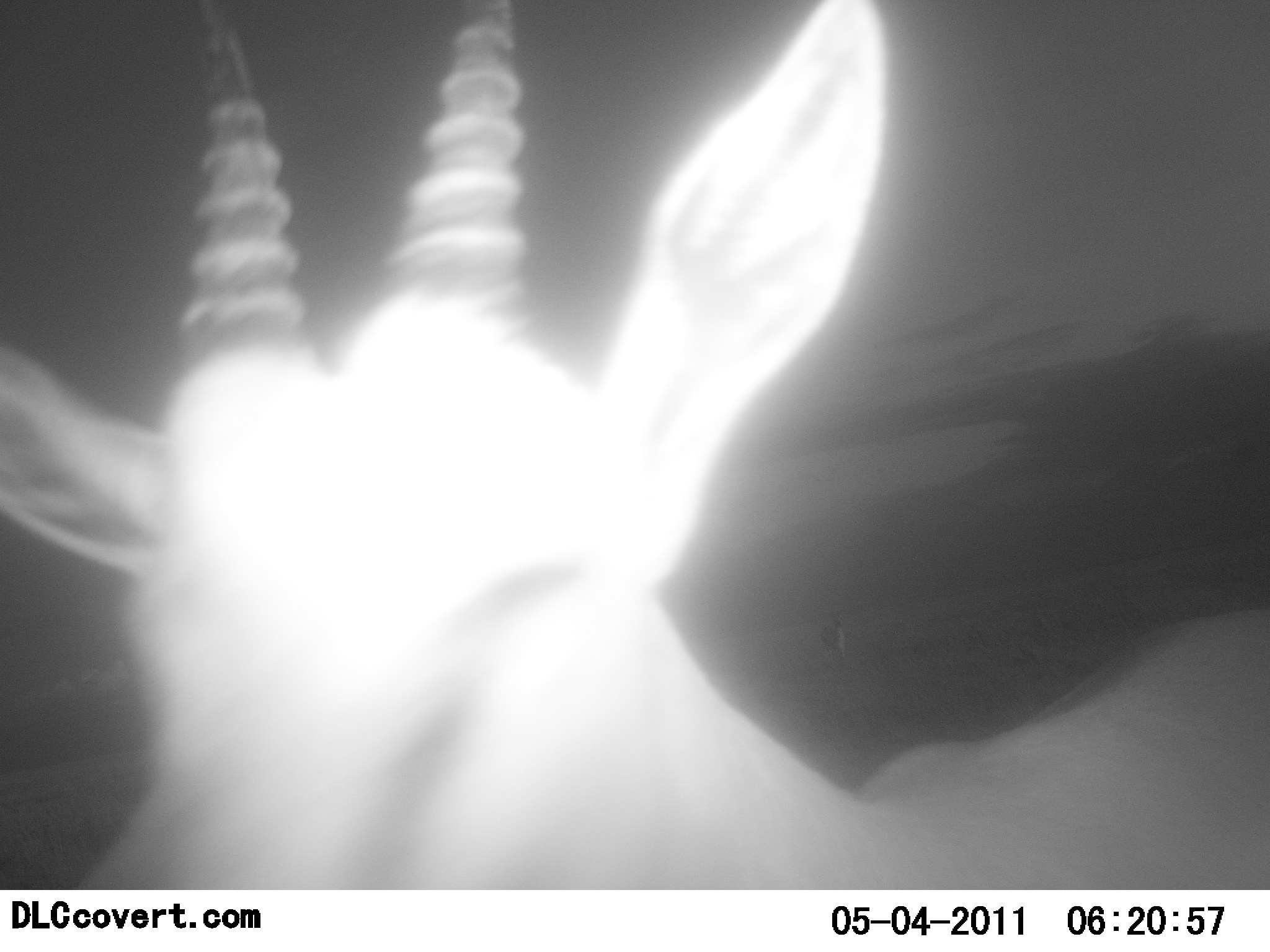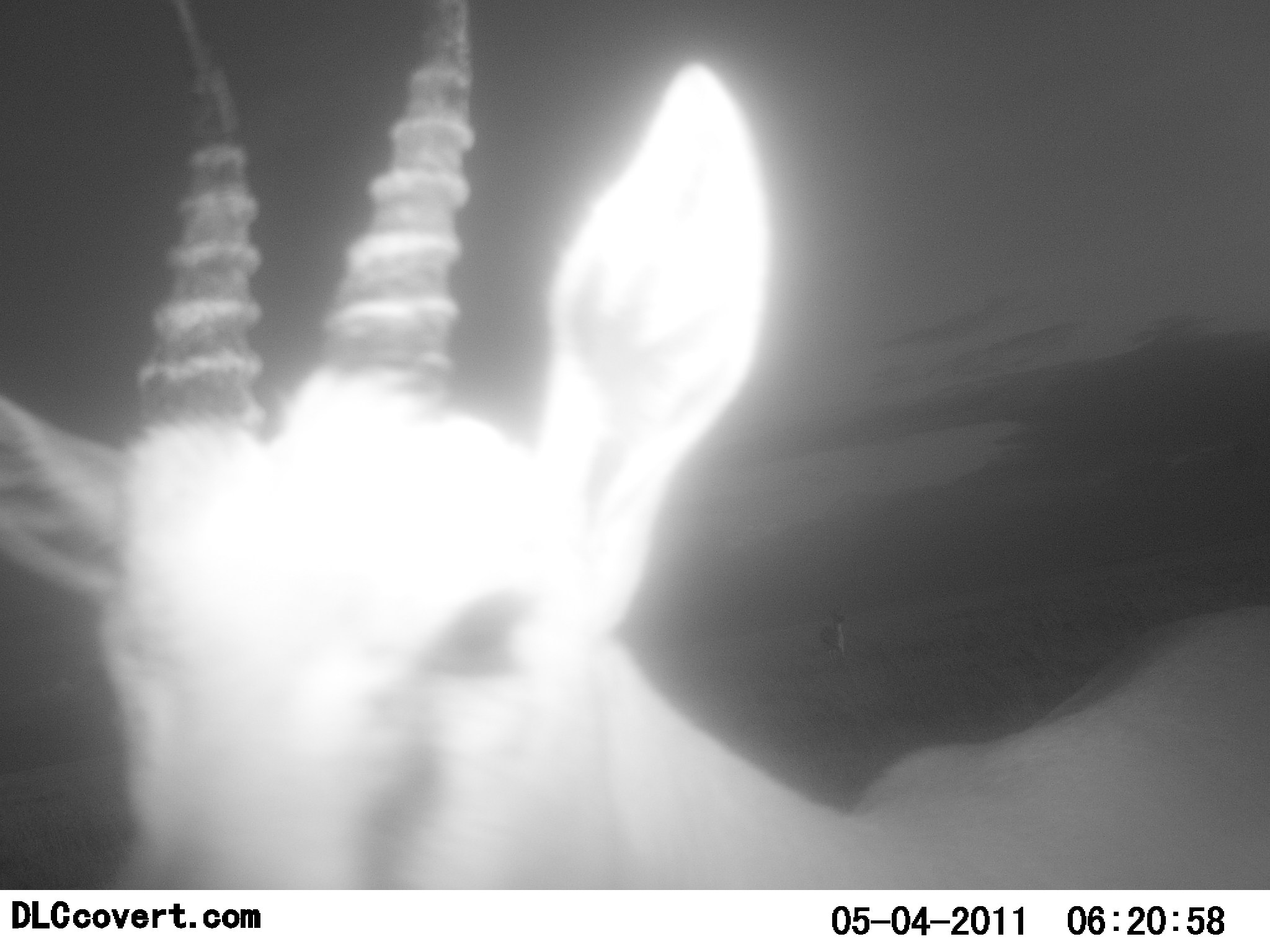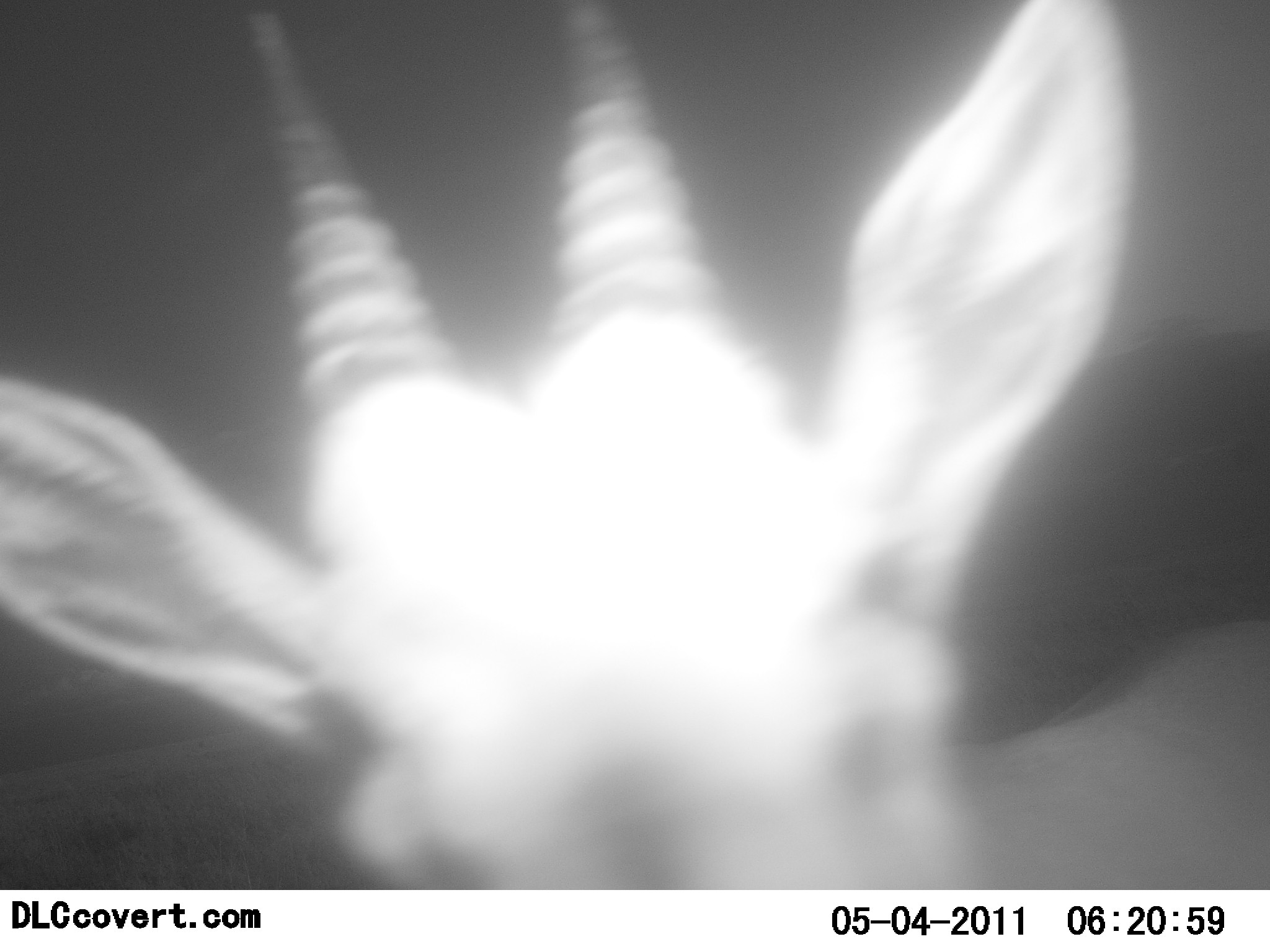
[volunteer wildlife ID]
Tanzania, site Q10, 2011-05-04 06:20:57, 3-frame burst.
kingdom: Animalia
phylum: Chordata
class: Mammalia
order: Artiodactyla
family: Bovidae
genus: Eudorcas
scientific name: Eudorcas thomsonii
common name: thomson's gazelle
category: gazellethomsons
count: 1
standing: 85%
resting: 0%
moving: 8%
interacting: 15%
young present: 0%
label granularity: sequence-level